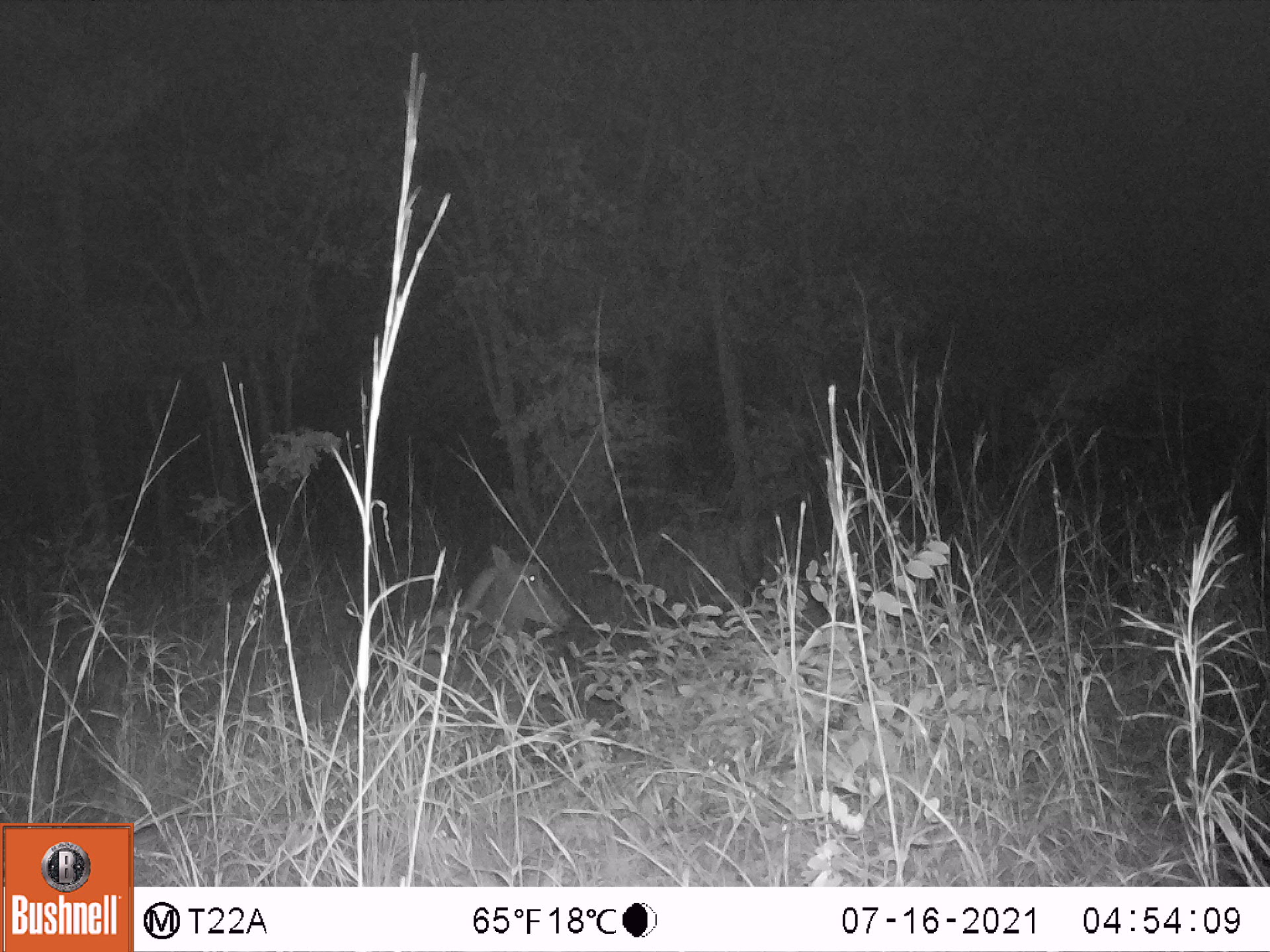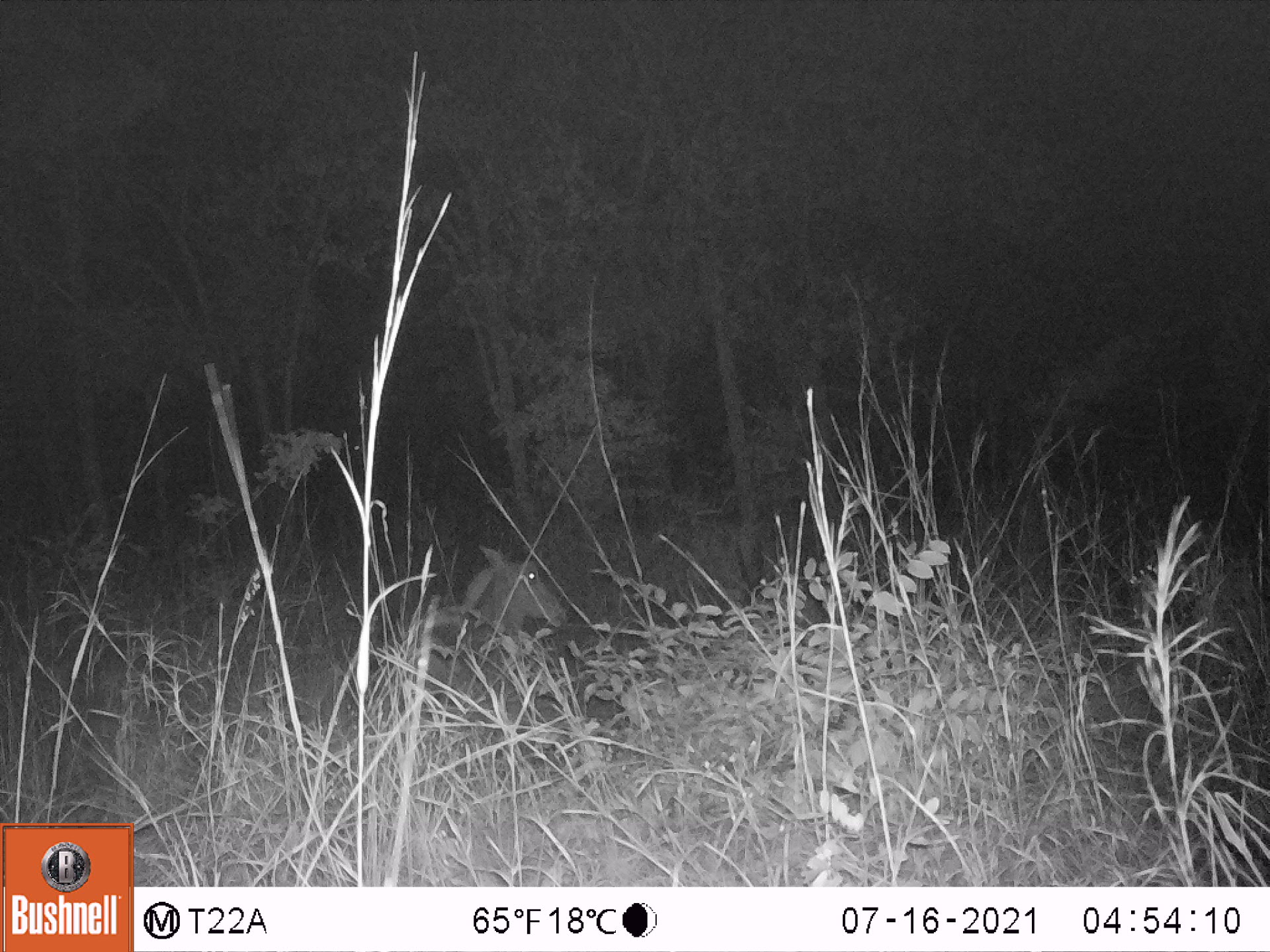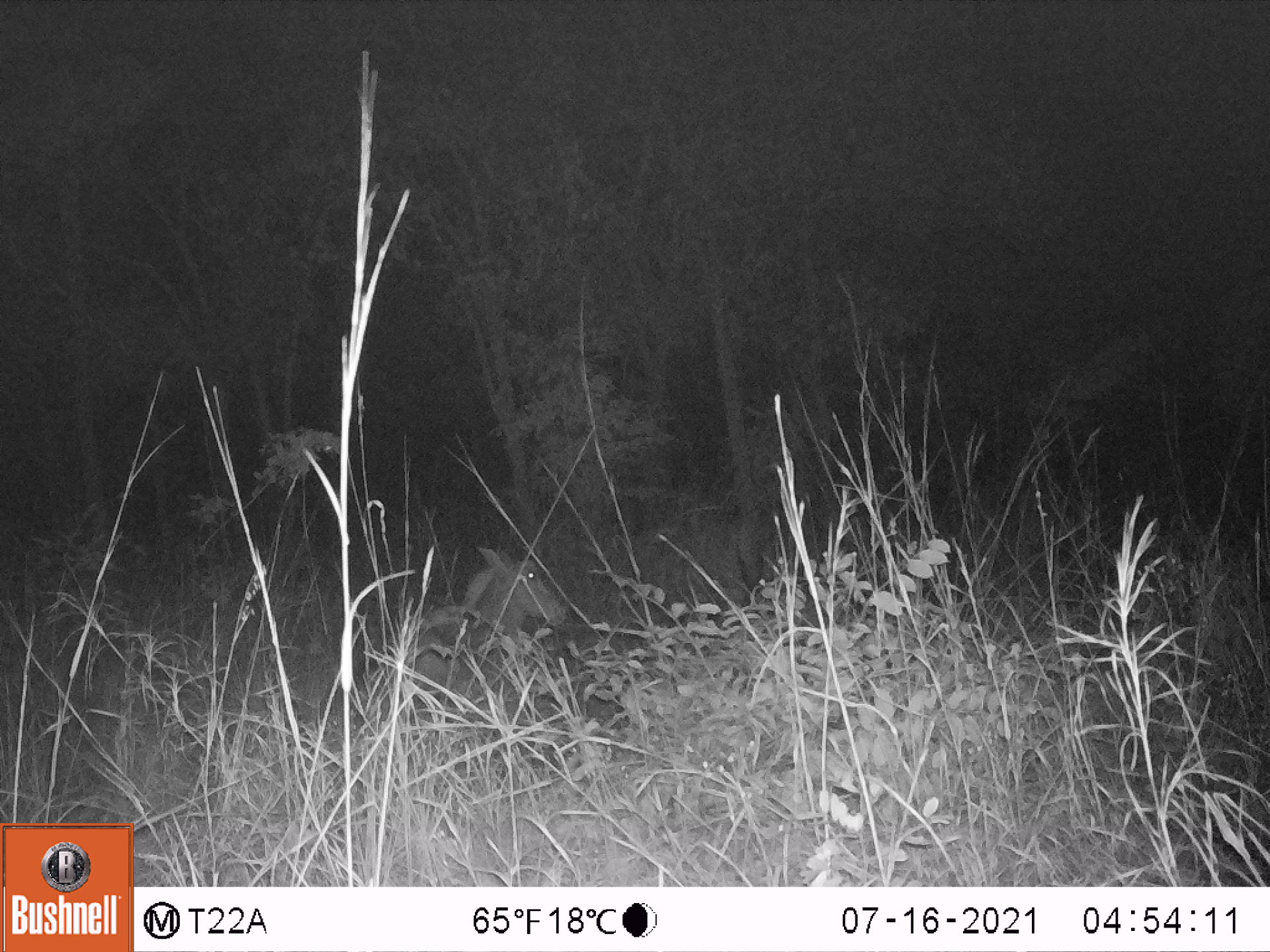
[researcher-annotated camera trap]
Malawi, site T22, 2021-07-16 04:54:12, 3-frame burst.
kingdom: Animalia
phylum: Chordata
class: Mammalia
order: Artiodactyla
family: Bovidae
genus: Hippotragus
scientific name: Hippotragus niger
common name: sable antelope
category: sable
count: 1